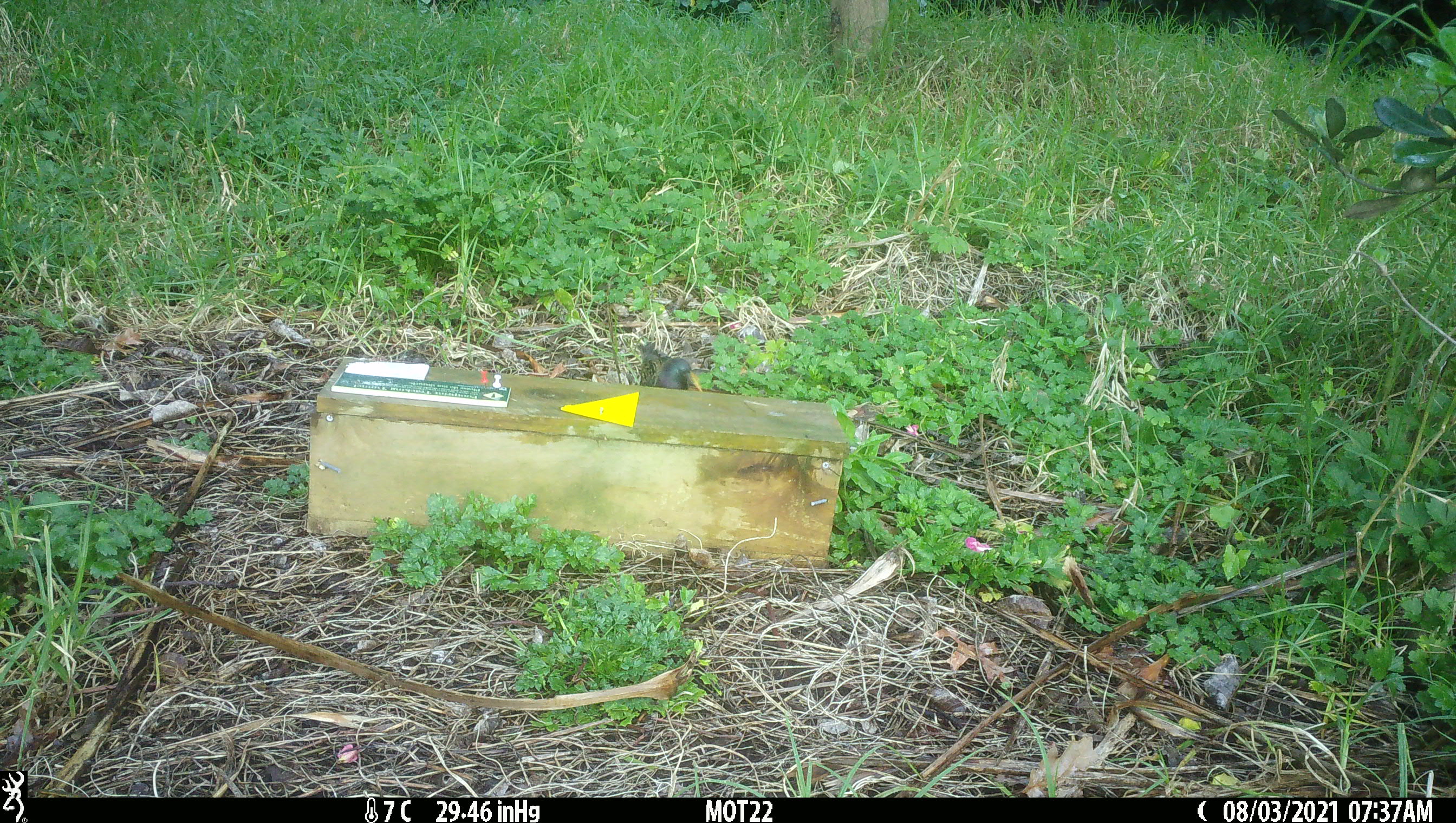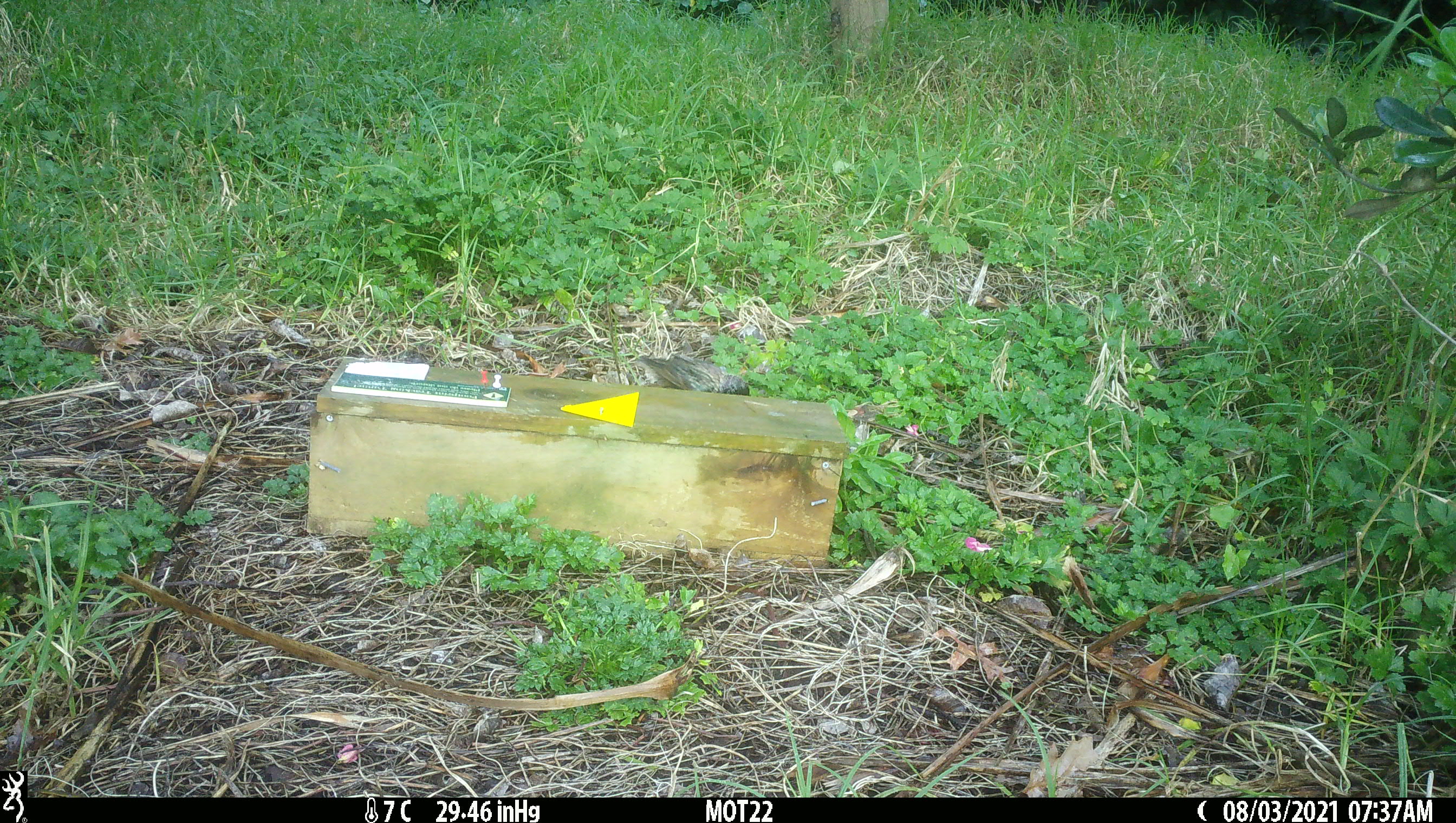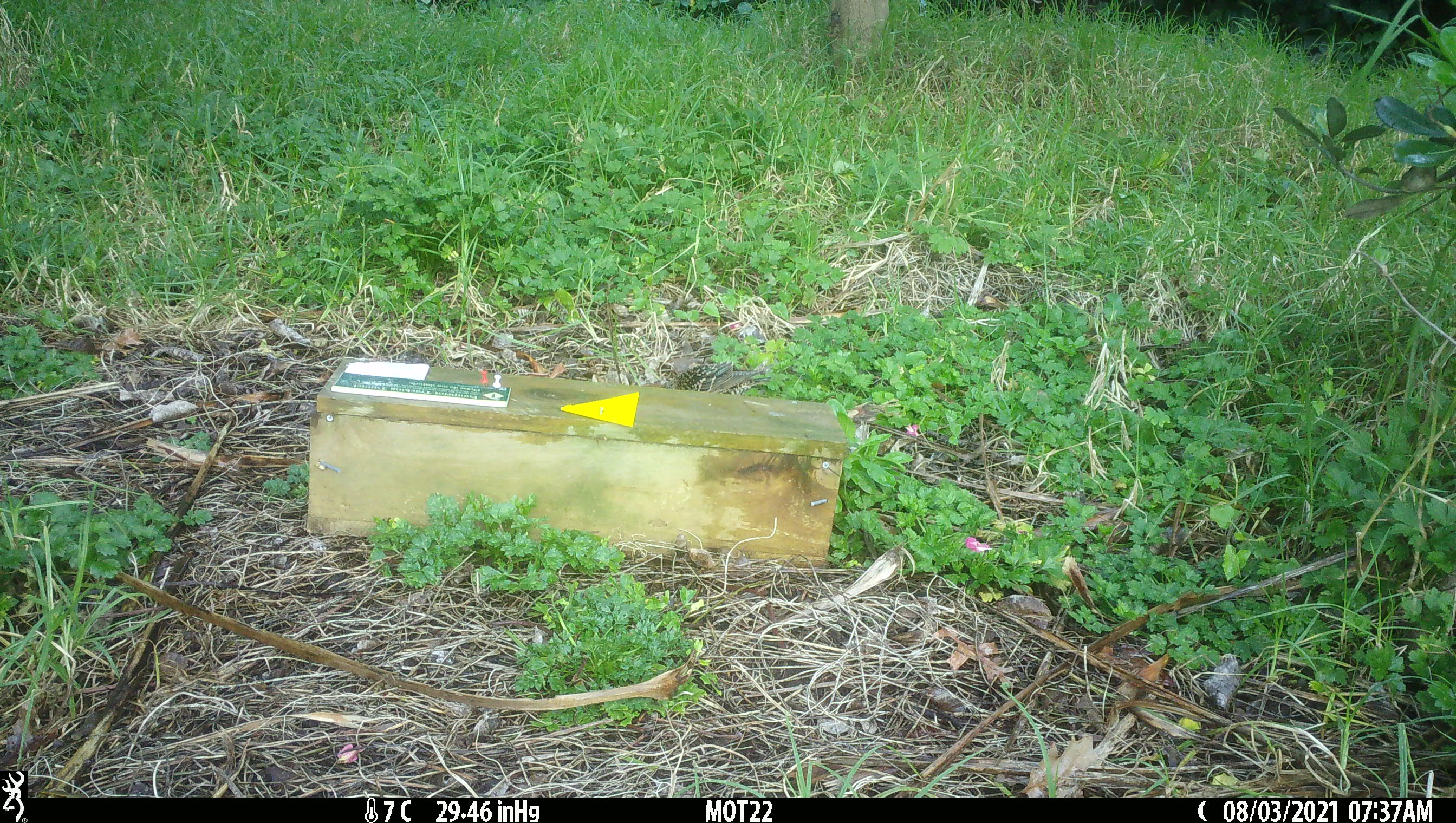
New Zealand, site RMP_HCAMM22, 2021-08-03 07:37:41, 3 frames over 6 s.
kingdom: Animalia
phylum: Chordata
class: Aves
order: Passeriformes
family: Sturnidae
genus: Sturnus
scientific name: Sturnus vulgaris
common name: european starling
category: starling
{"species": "starling (european starling) (Sturnus vulgaris)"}